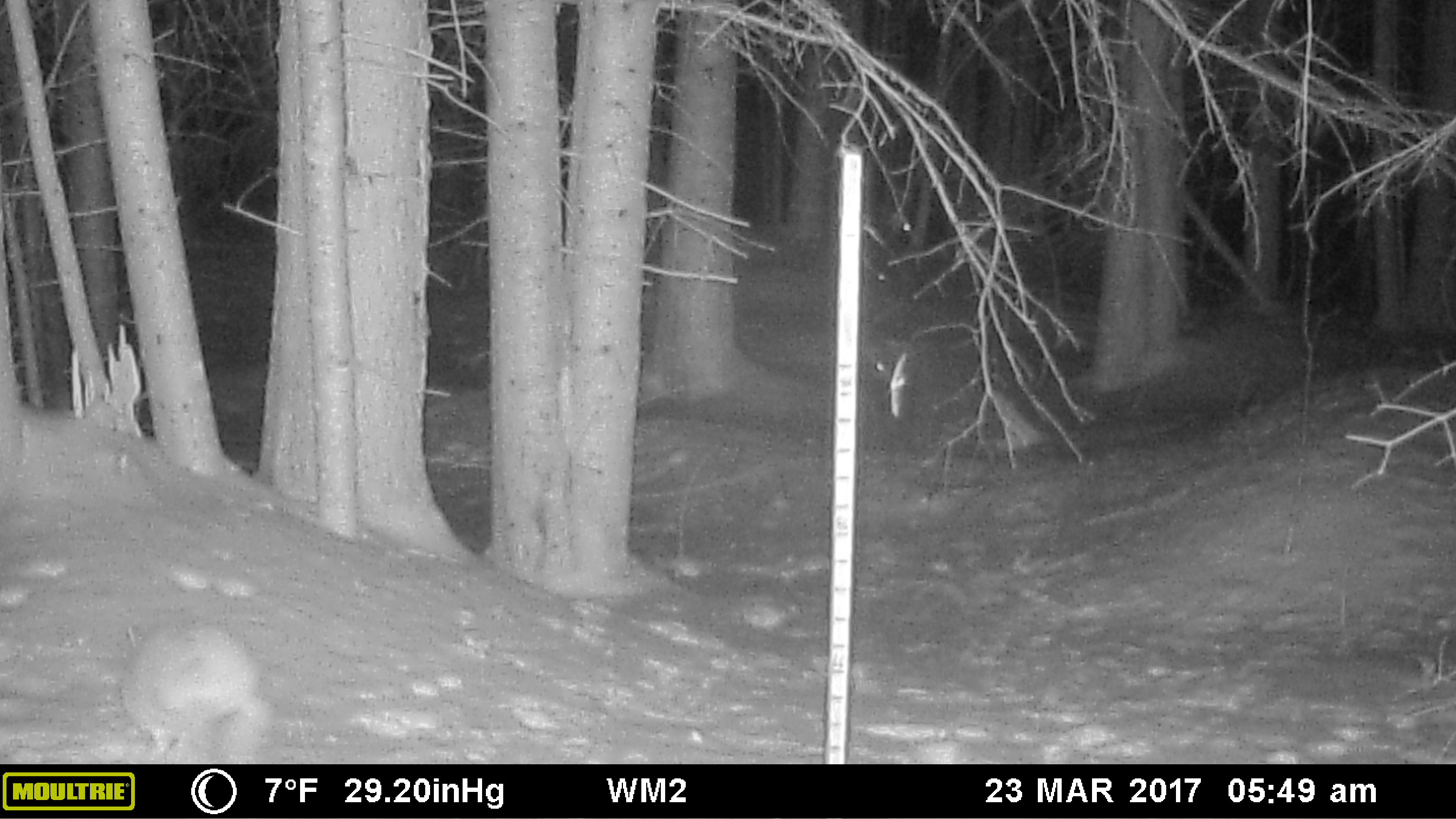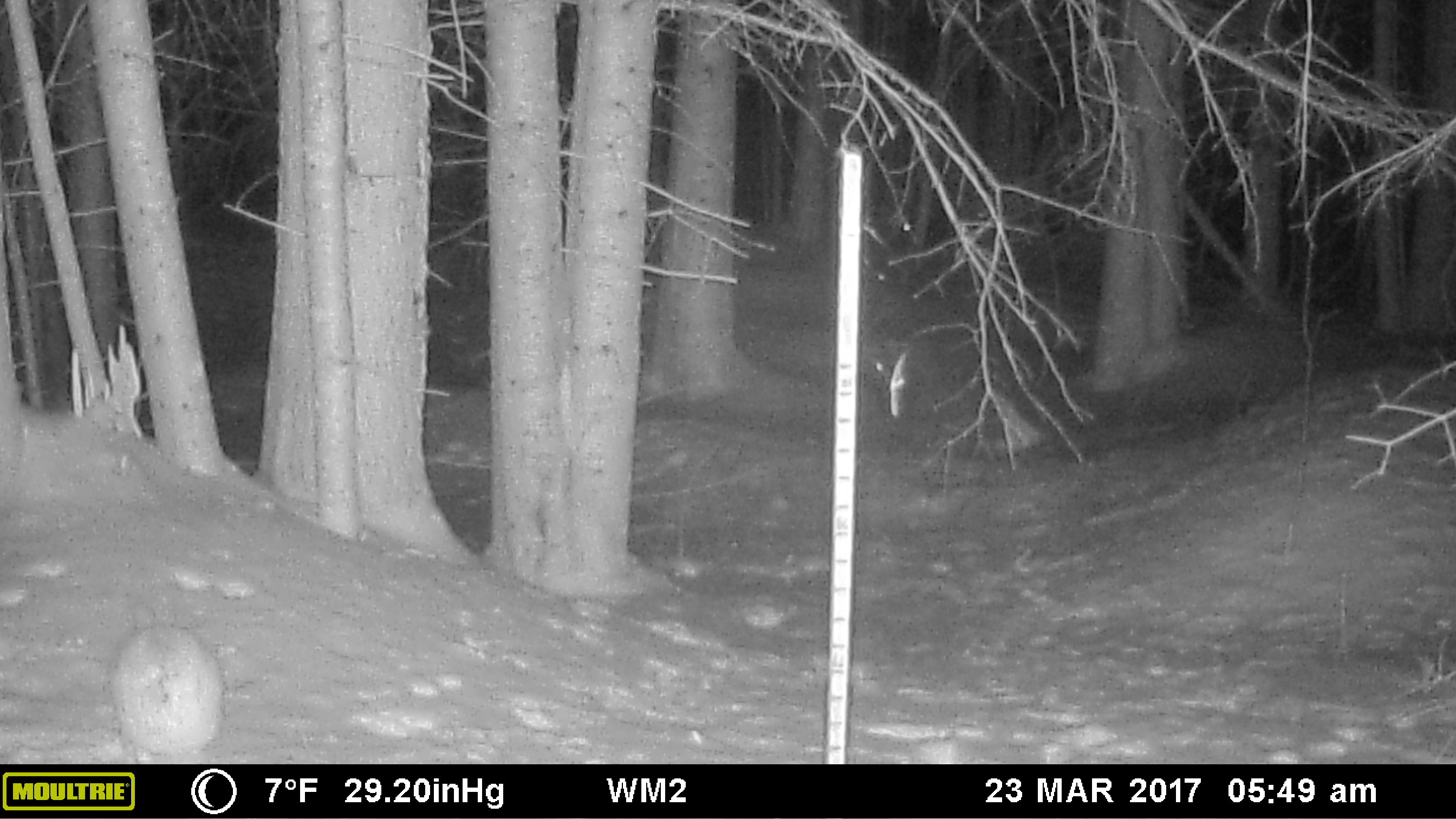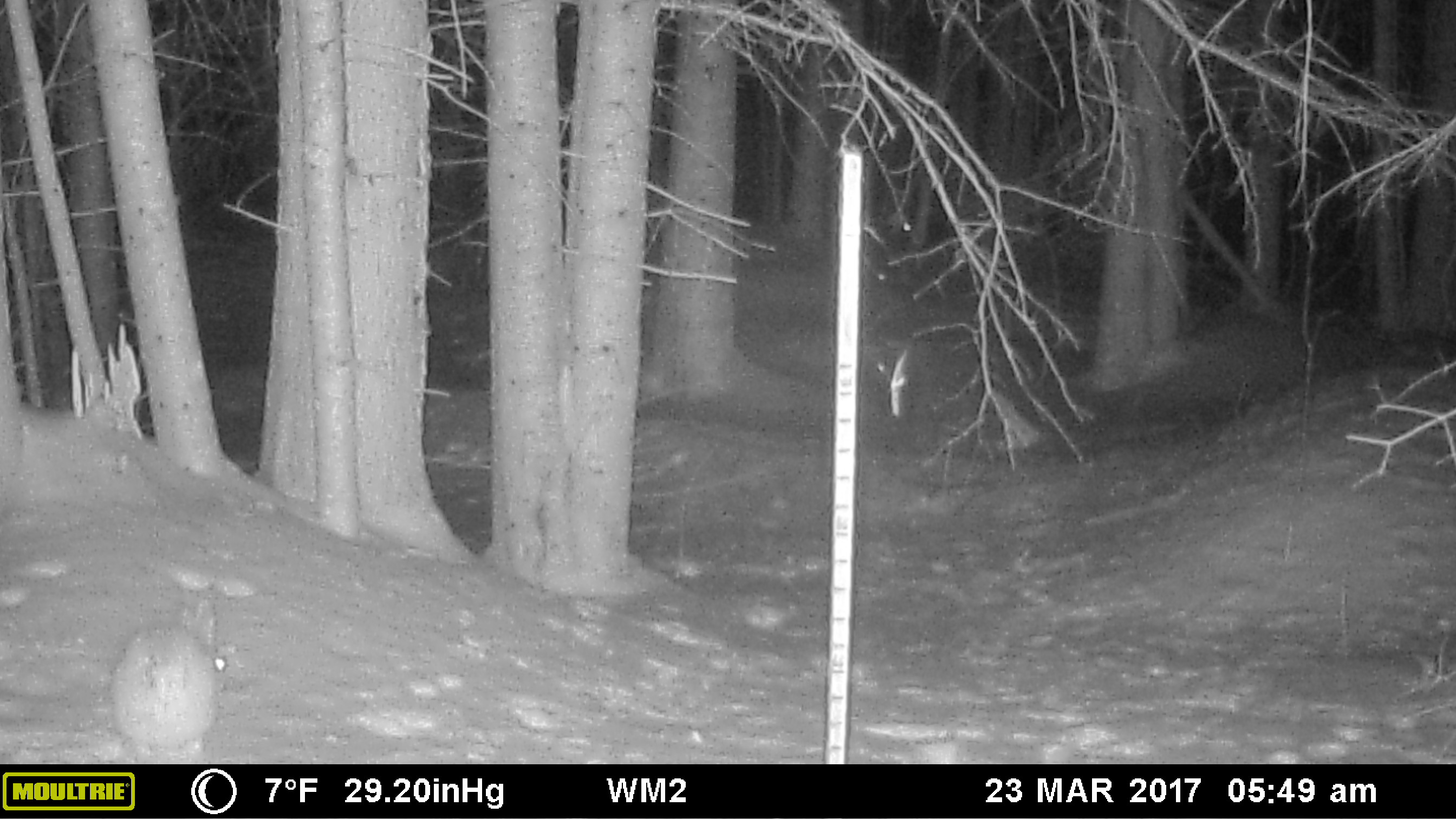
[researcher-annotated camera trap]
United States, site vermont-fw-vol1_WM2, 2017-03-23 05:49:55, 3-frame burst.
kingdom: Animalia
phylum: Chordata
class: Mammalia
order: Lagomorpha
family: Leporidae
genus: Lepus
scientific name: Lepus americanus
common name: snowshoe hare